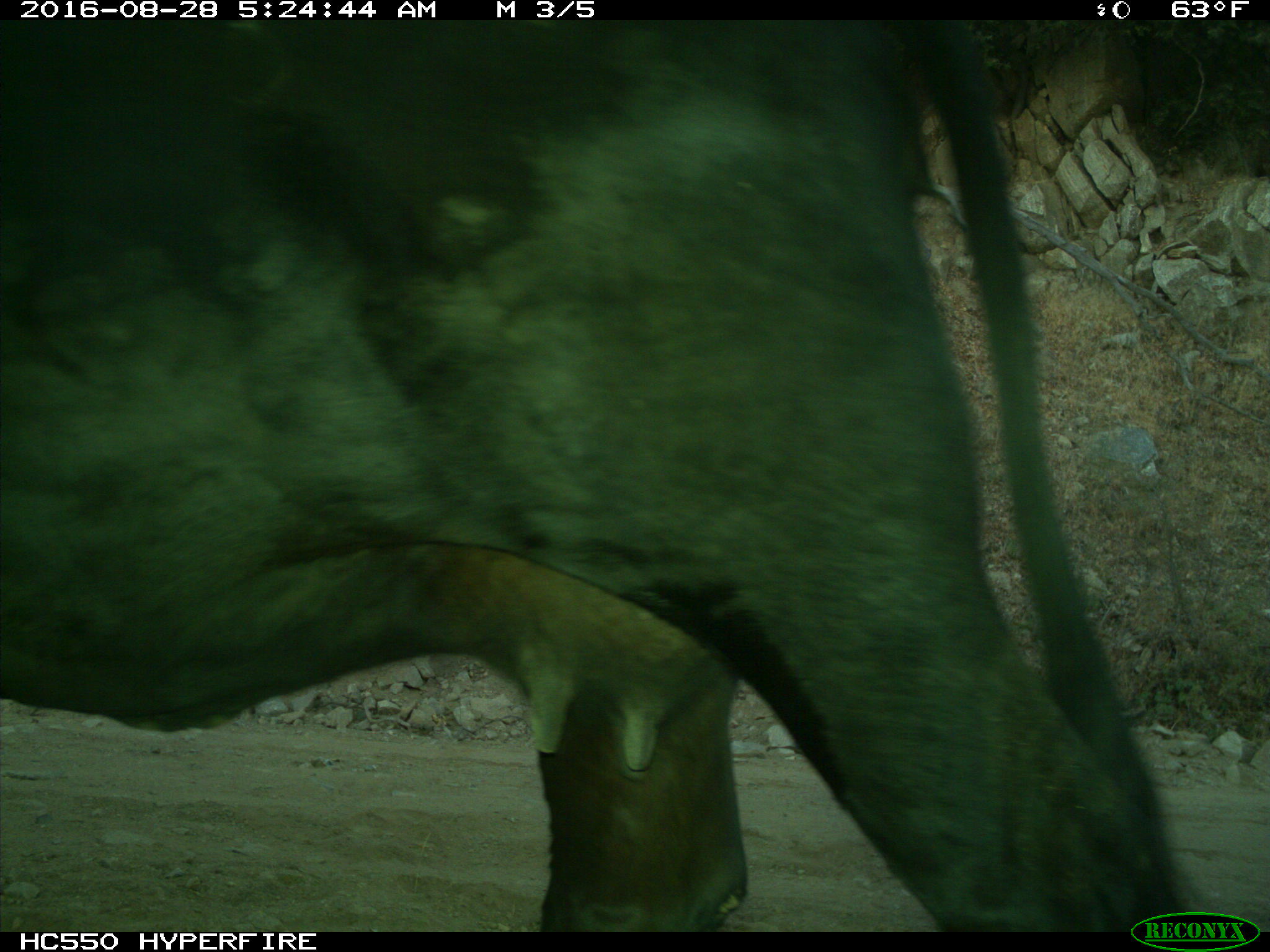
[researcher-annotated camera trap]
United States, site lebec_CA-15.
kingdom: Animalia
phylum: Chordata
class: Mammalia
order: Artiodactyla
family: Bovidae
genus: Bos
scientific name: Bos taurus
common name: domestic cow